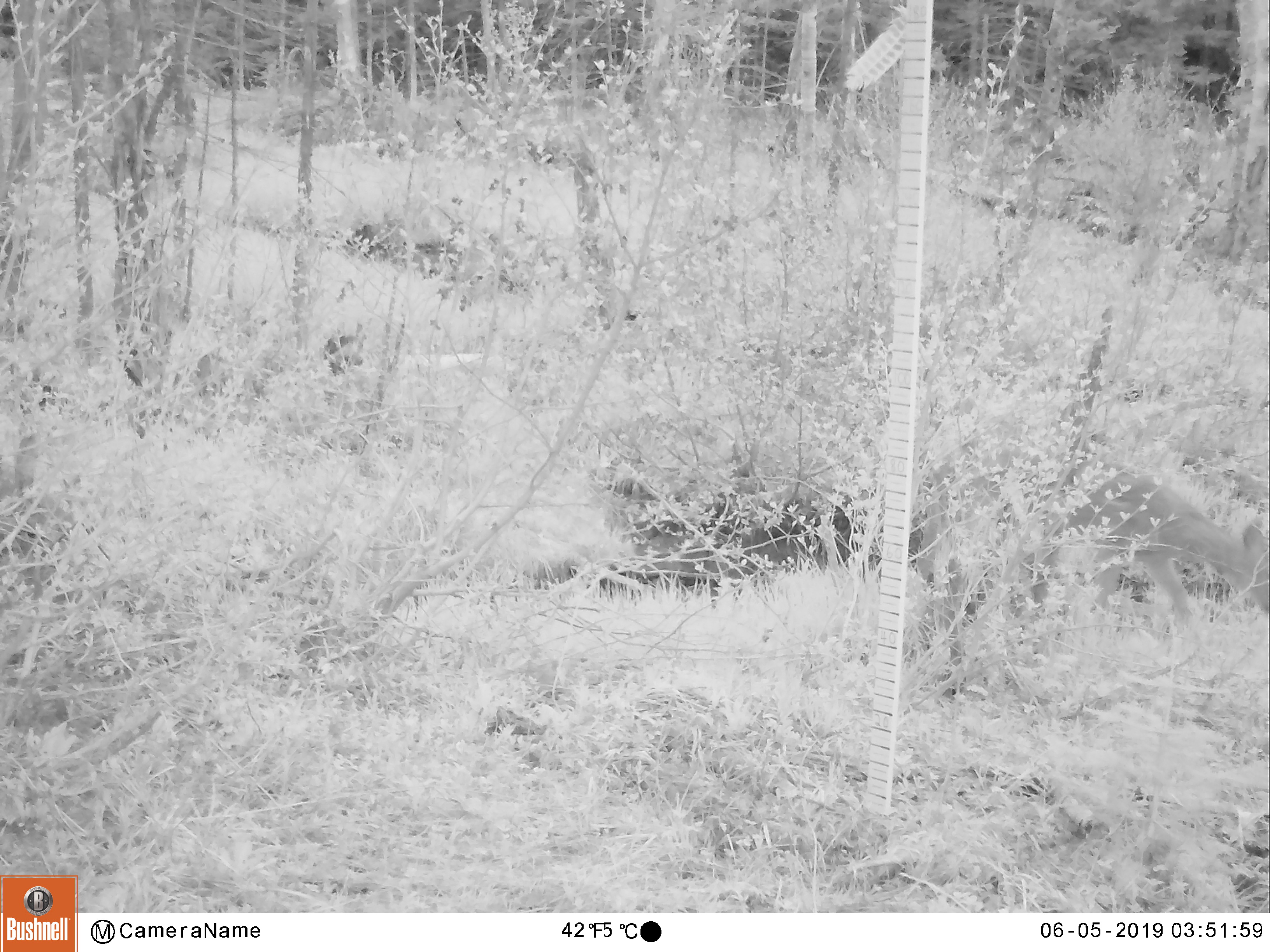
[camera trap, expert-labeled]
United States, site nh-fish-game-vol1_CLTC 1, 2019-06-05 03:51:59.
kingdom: Animalia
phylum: Chordata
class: Mammalia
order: Artiodactyla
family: Cervidae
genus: Odocoileus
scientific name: Odocoileus virginianus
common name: white-tailed deer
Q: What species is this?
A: White-tailed deer (Odocoileus virginianus).